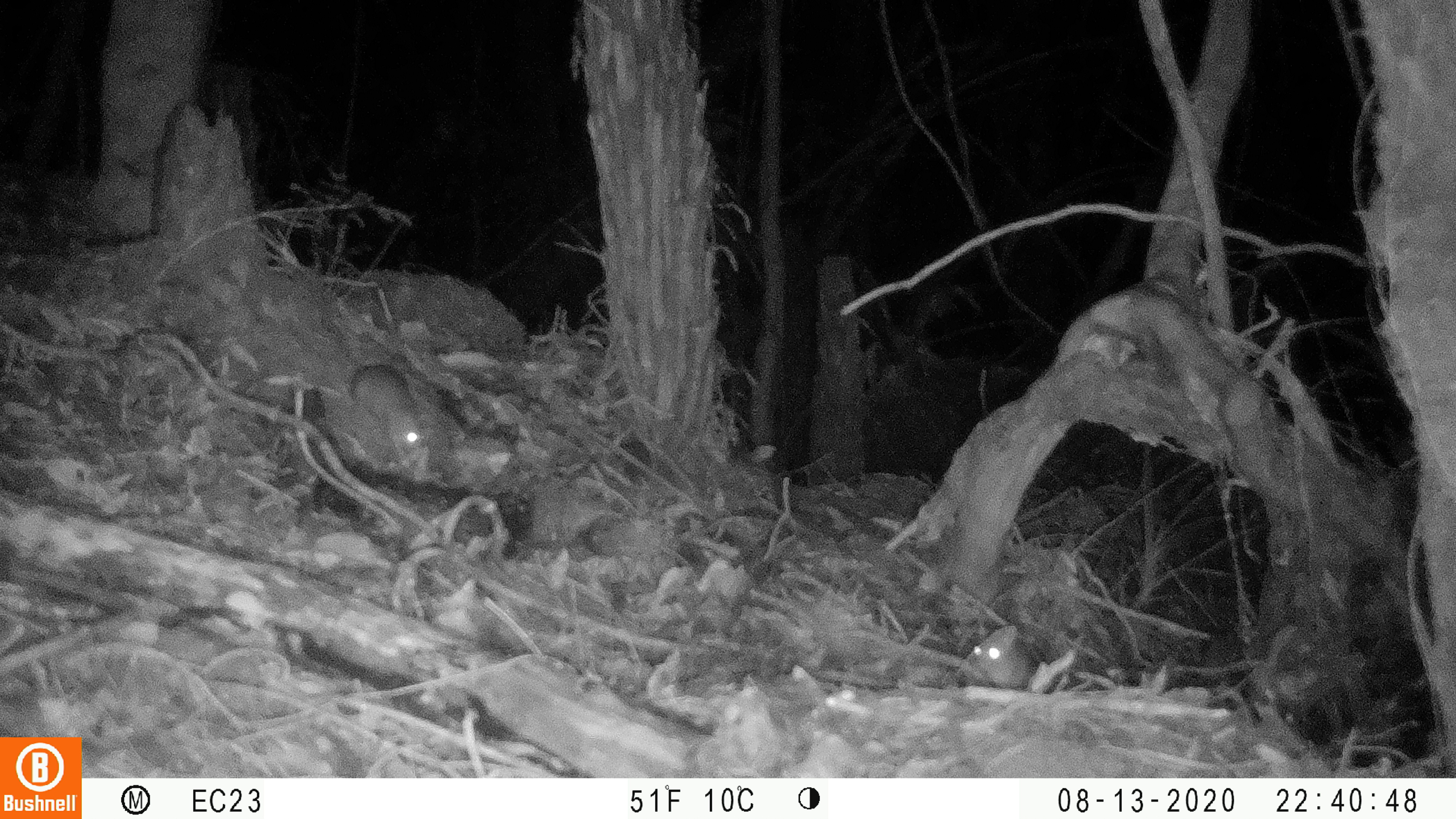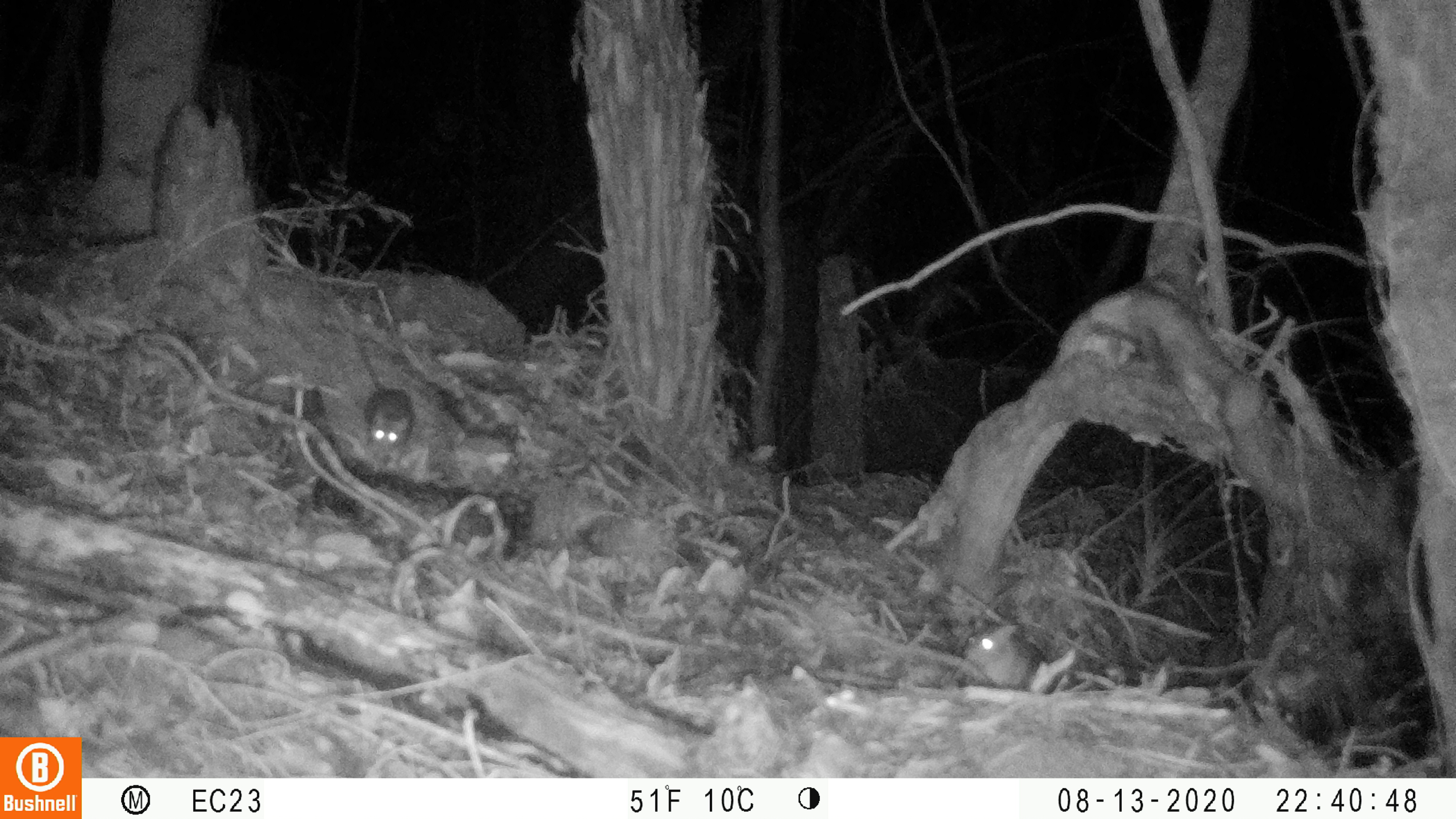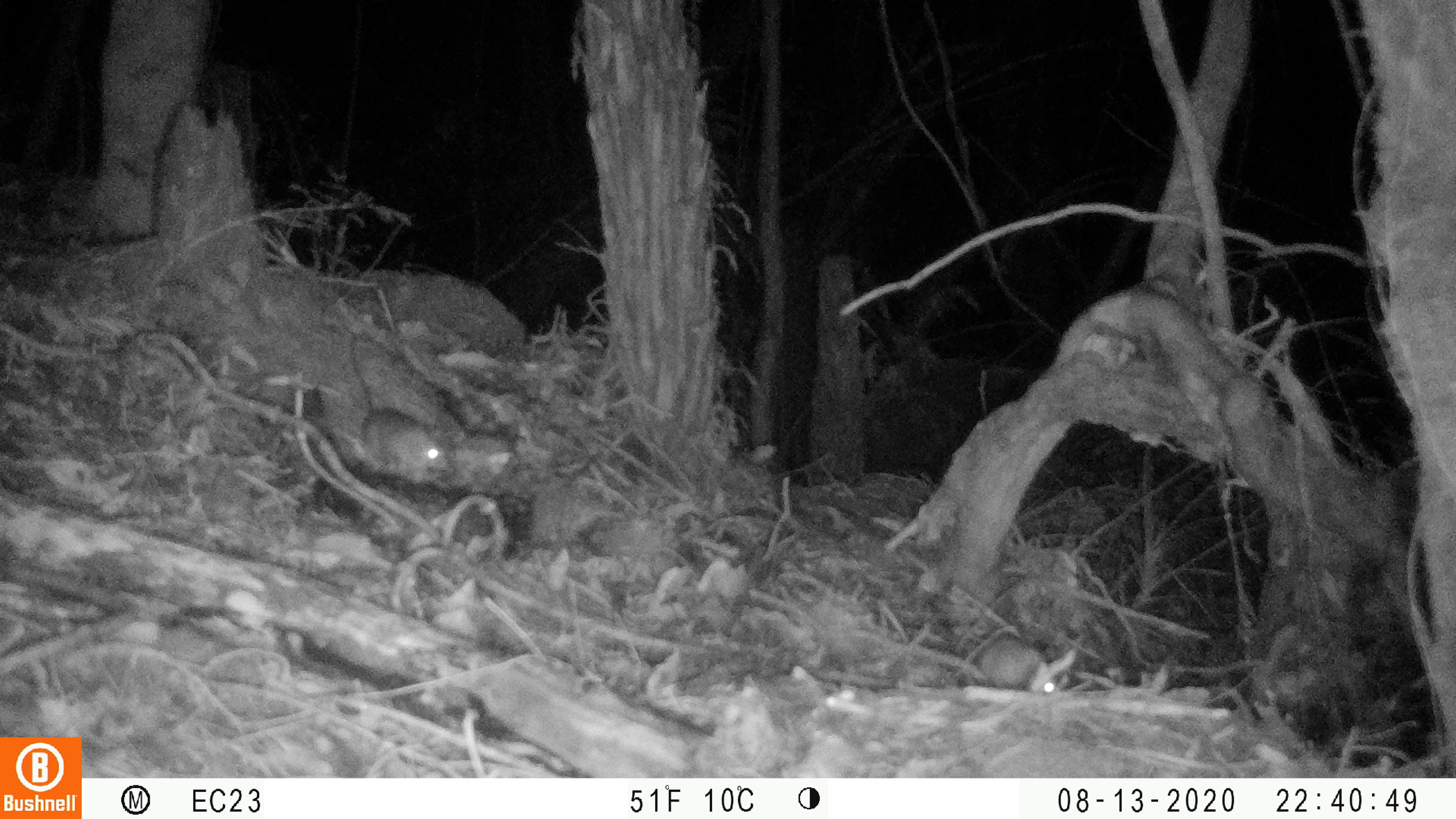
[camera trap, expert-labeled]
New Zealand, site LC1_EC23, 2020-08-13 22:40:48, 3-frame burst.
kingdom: Animalia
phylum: Chordata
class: Mammalia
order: Rodentia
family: Muridae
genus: Rattus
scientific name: Rattus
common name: rat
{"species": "rat (Rattus)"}